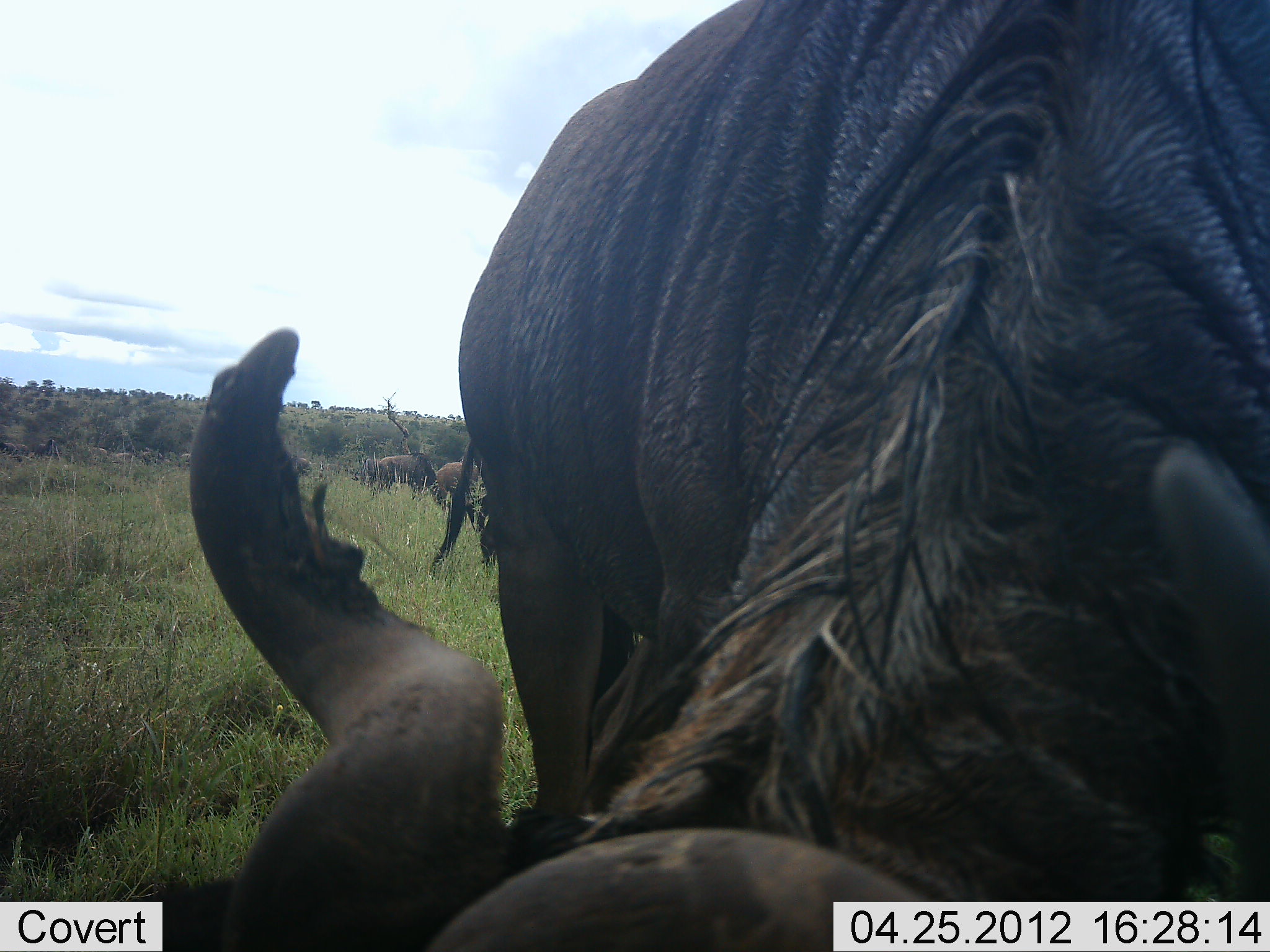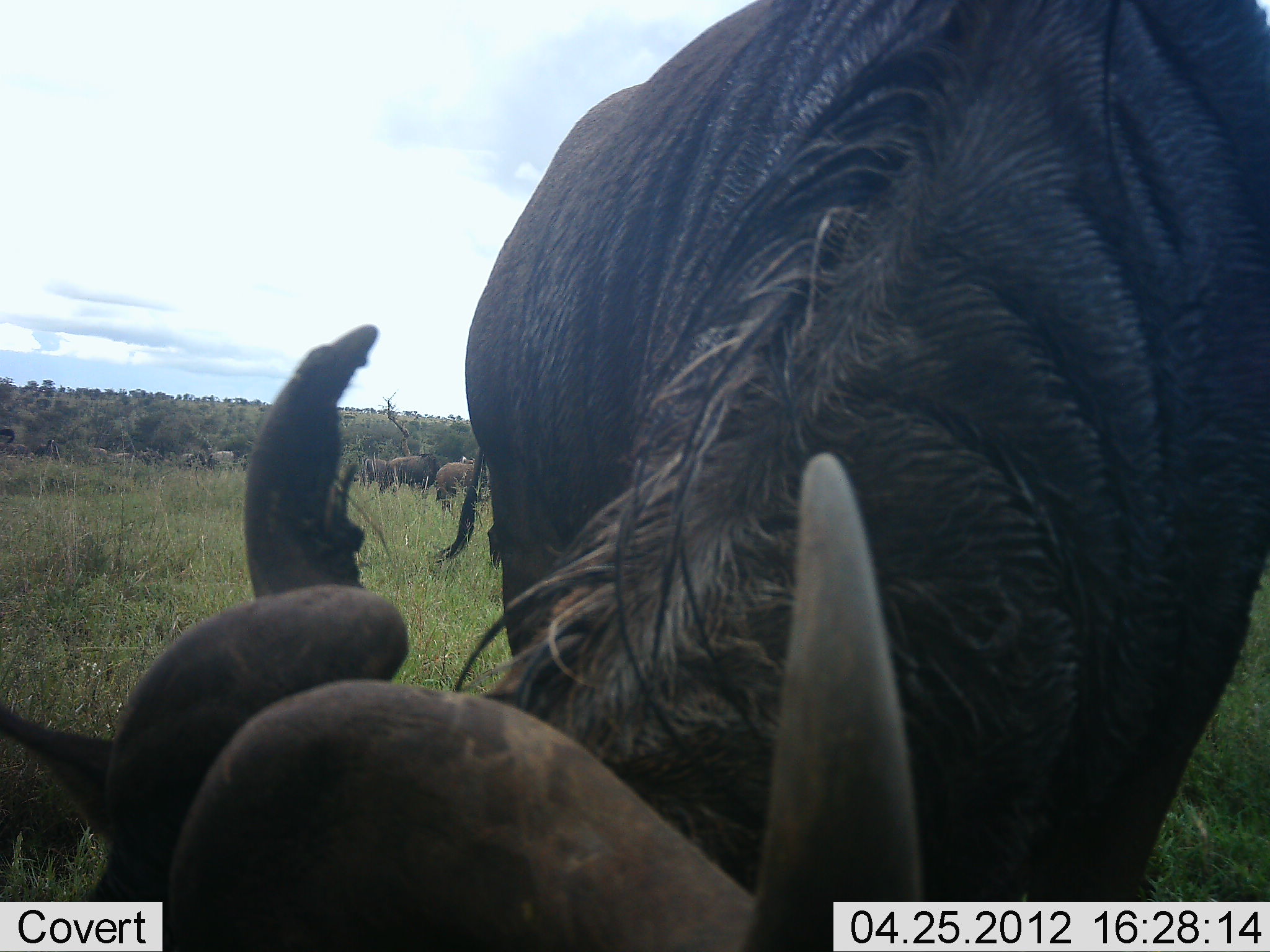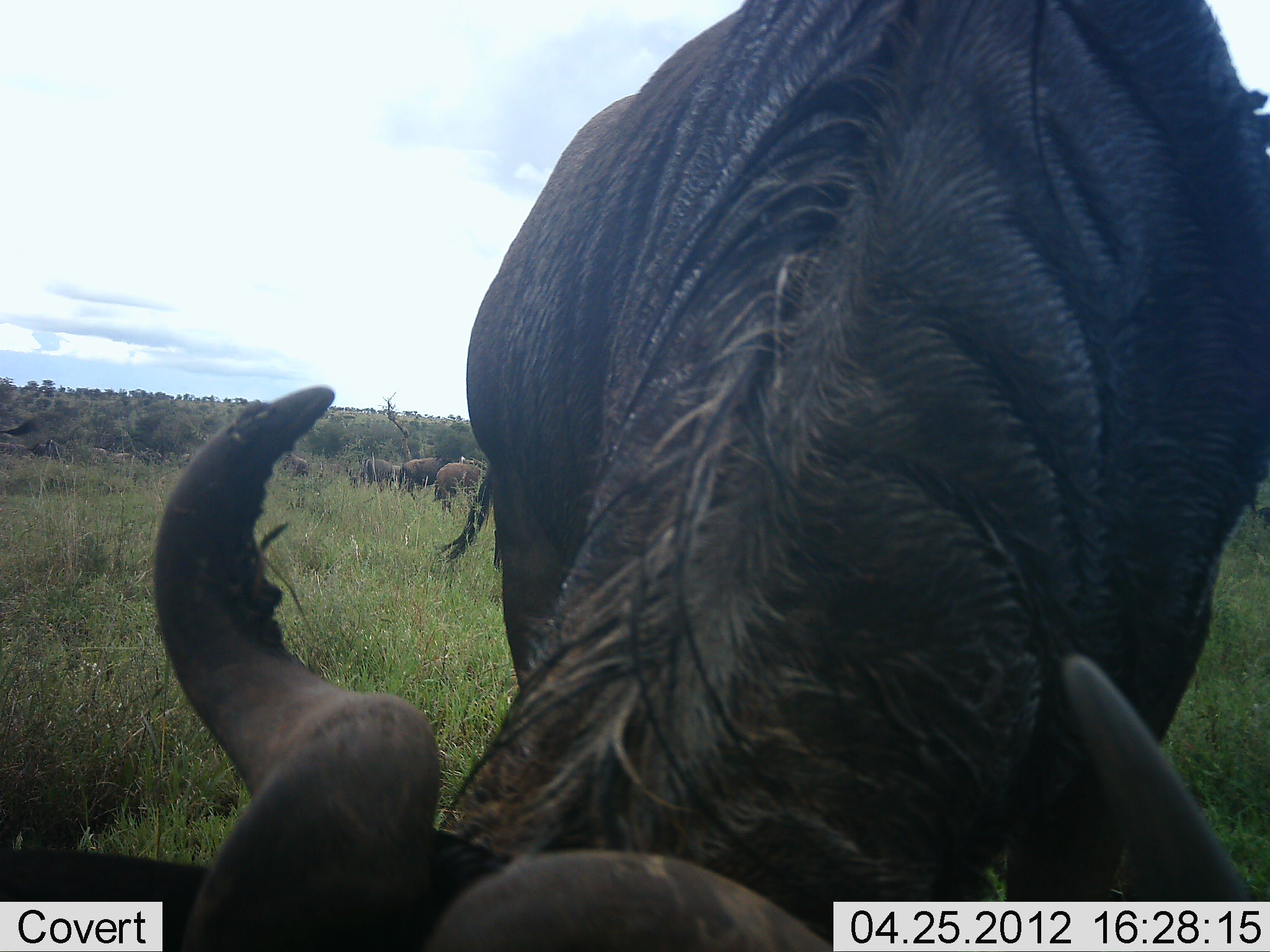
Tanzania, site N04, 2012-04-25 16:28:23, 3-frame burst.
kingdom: Animalia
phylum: Chordata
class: Mammalia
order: Artiodactyla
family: Bovidae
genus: Connochaetes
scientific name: Connochaetes taurinus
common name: blue wildebeest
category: wildebeest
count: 5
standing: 41%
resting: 0%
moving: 24%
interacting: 0%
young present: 0%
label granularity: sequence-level